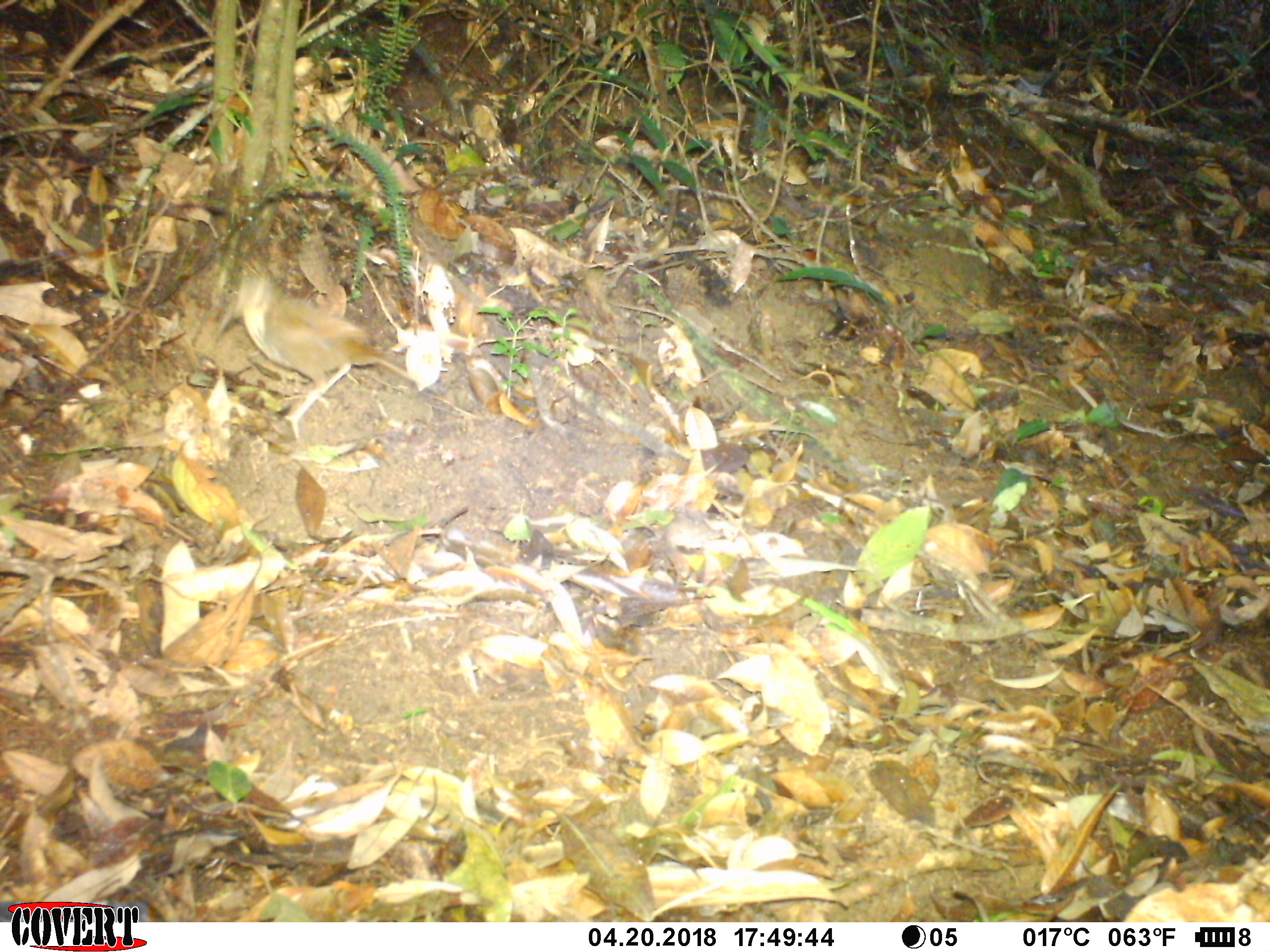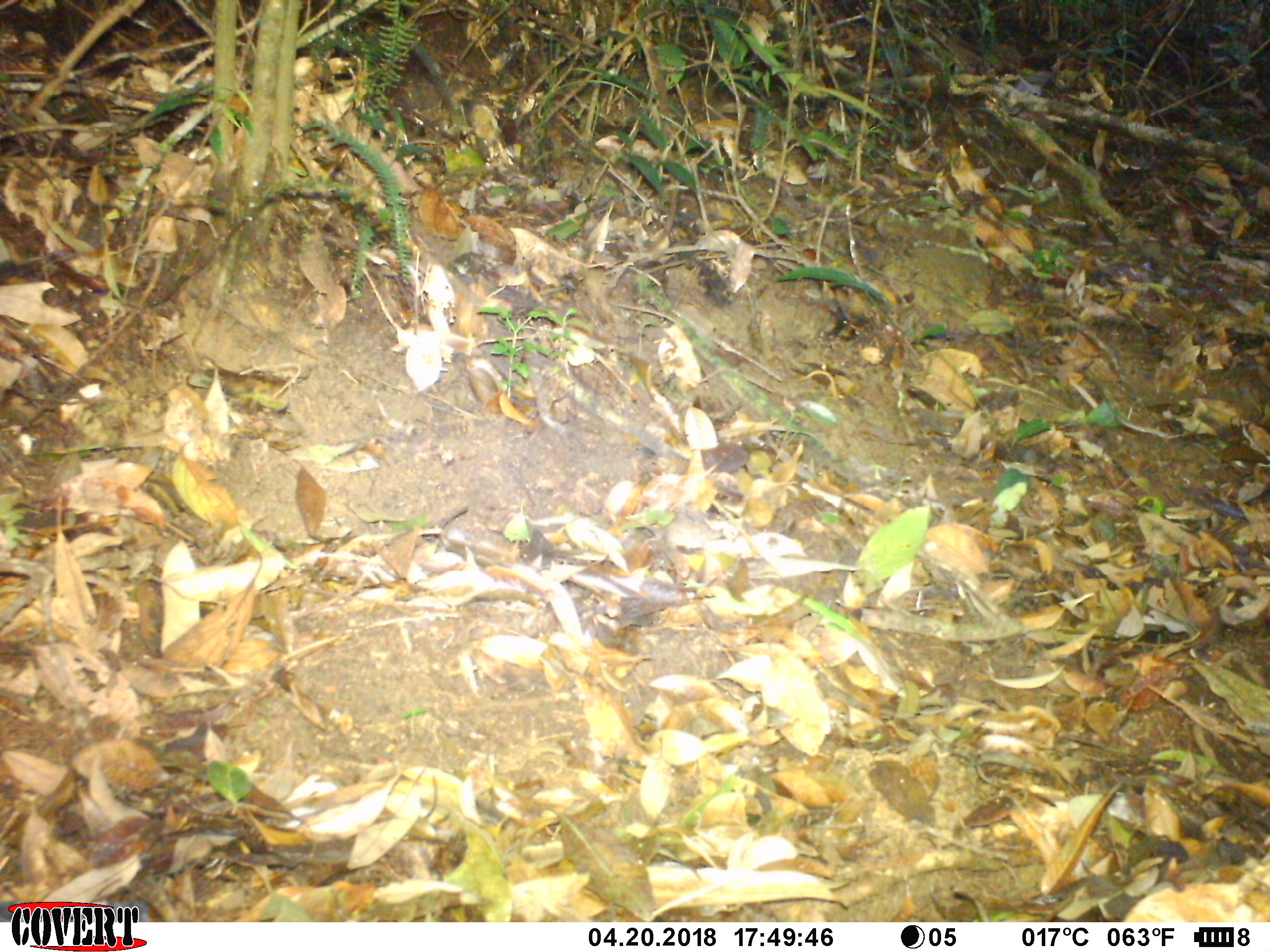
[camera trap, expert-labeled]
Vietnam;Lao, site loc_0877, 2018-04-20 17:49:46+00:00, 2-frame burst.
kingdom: Animalia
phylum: Chordata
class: Aves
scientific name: Aves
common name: bird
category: unidentified bird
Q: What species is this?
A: Unidentified bird (bird) (Aves).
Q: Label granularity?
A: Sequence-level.